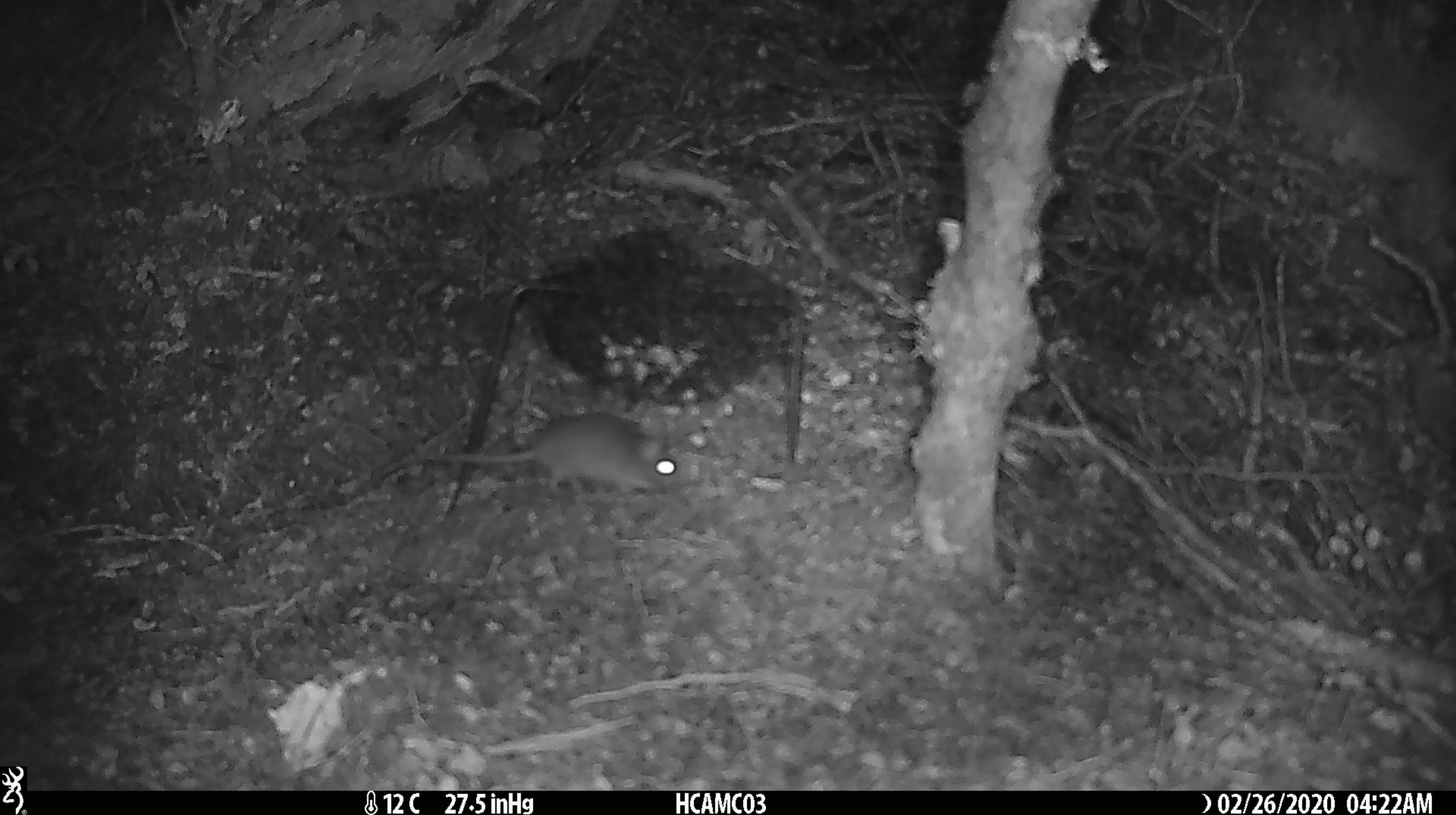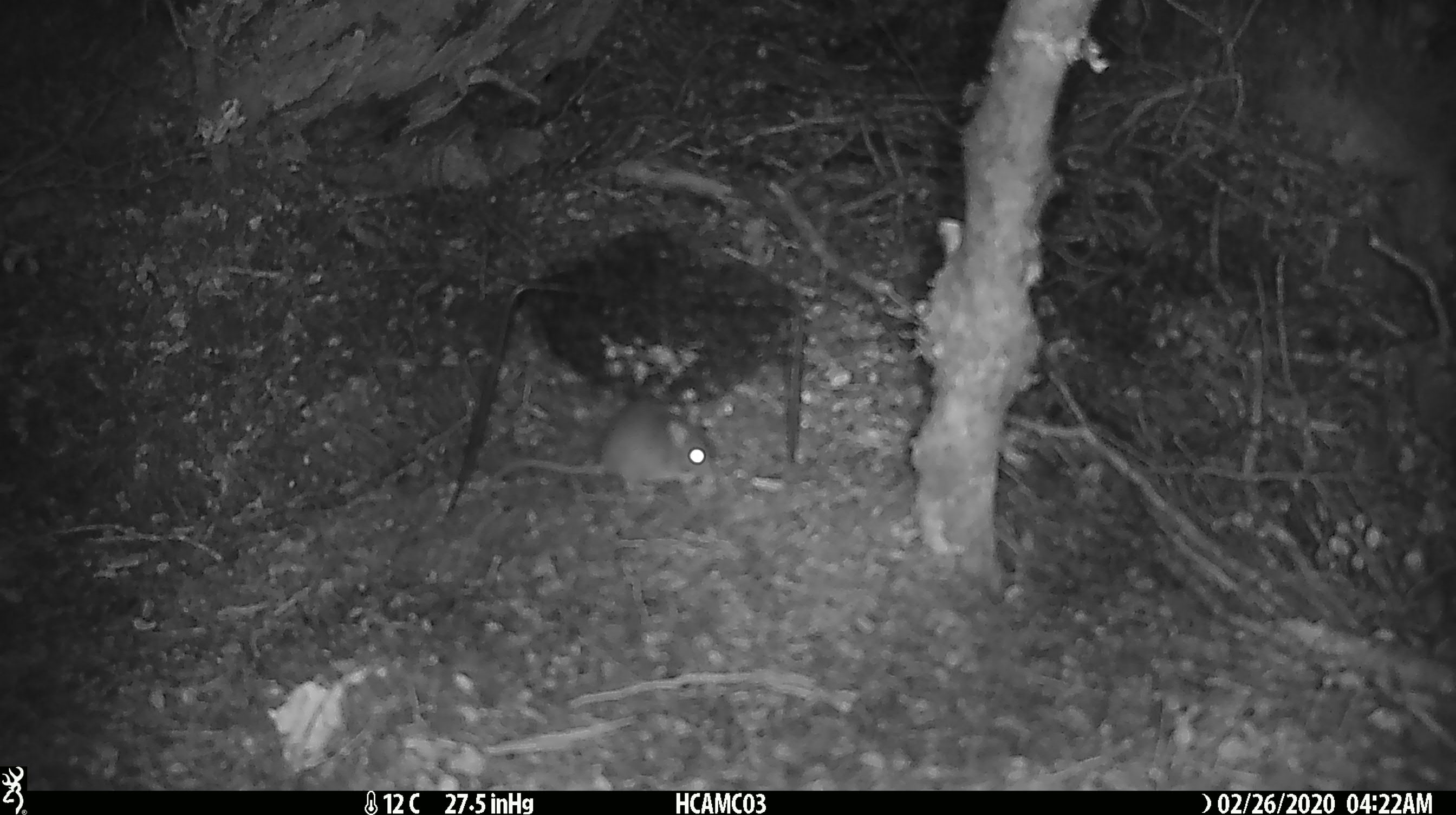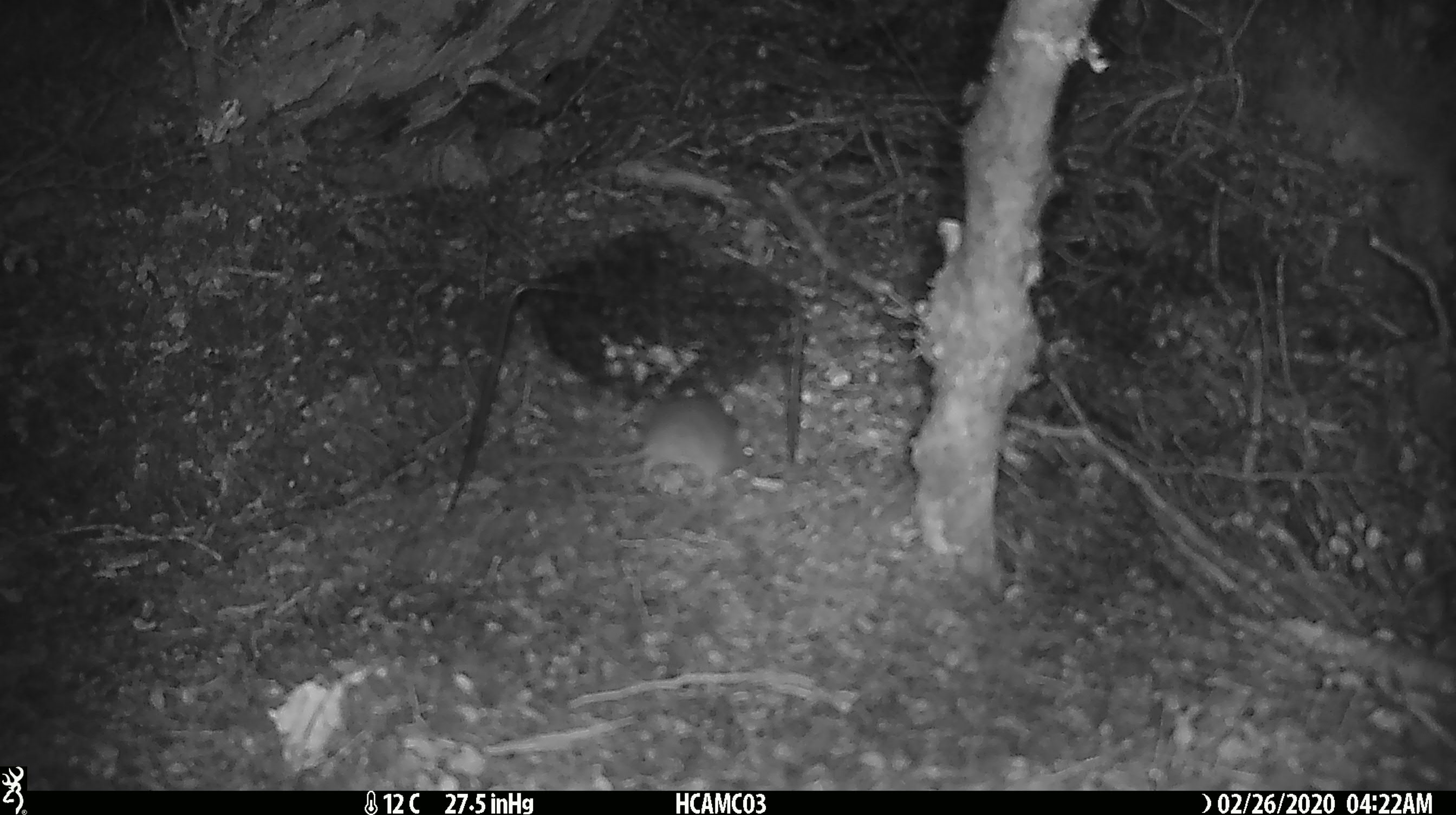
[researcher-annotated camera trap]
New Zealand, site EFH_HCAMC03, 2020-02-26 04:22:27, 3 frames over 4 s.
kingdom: Animalia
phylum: Chordata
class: Mammalia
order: Rodentia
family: Muridae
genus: Mus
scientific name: Mus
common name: mouse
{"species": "mouse (Mus)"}